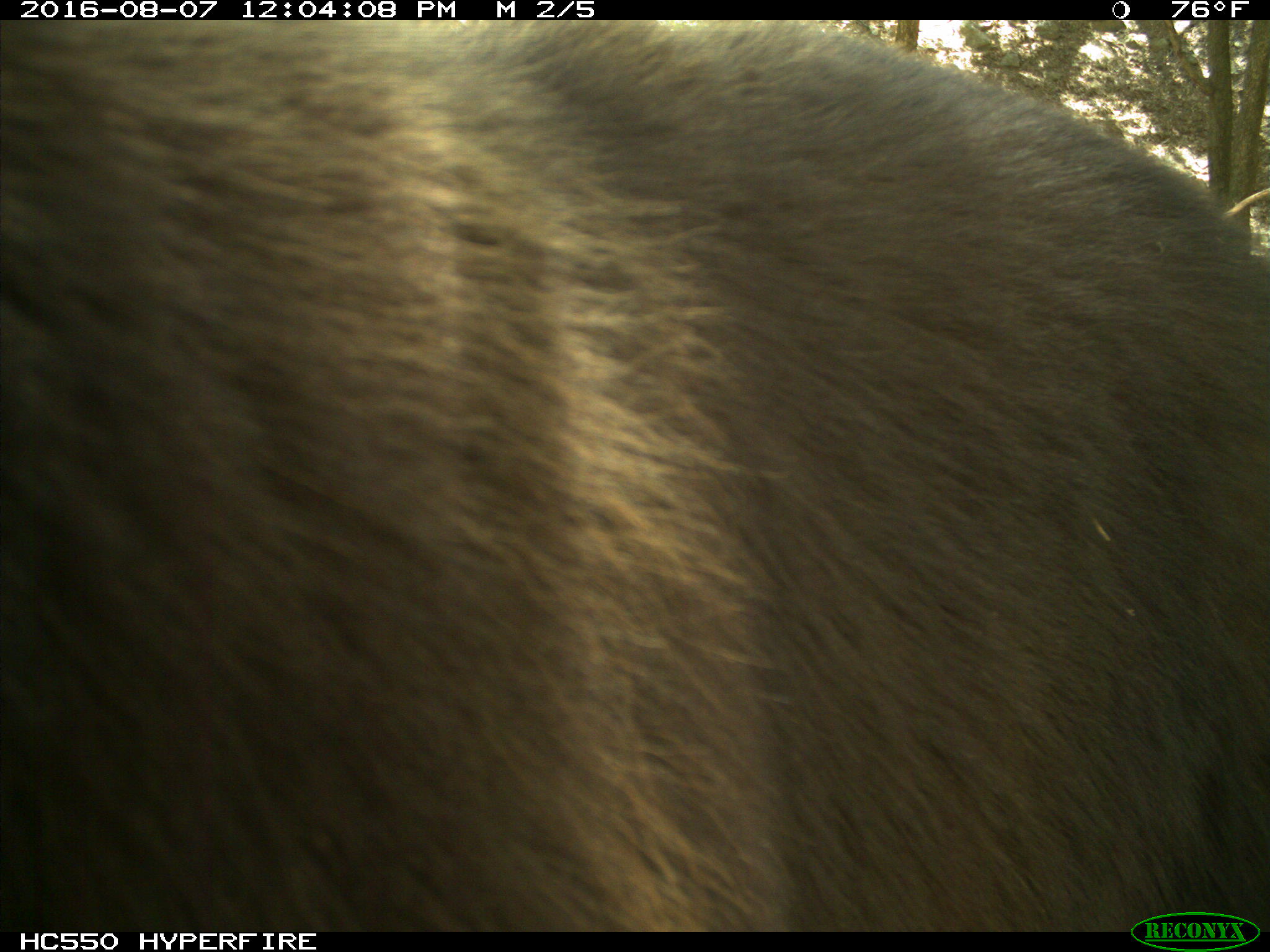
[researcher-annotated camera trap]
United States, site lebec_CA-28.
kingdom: Animalia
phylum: Chordata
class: Mammalia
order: Carnivora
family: Ursidae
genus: Ursus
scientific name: Ursus americanus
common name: american black bear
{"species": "Ursus americanus (american black bear)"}